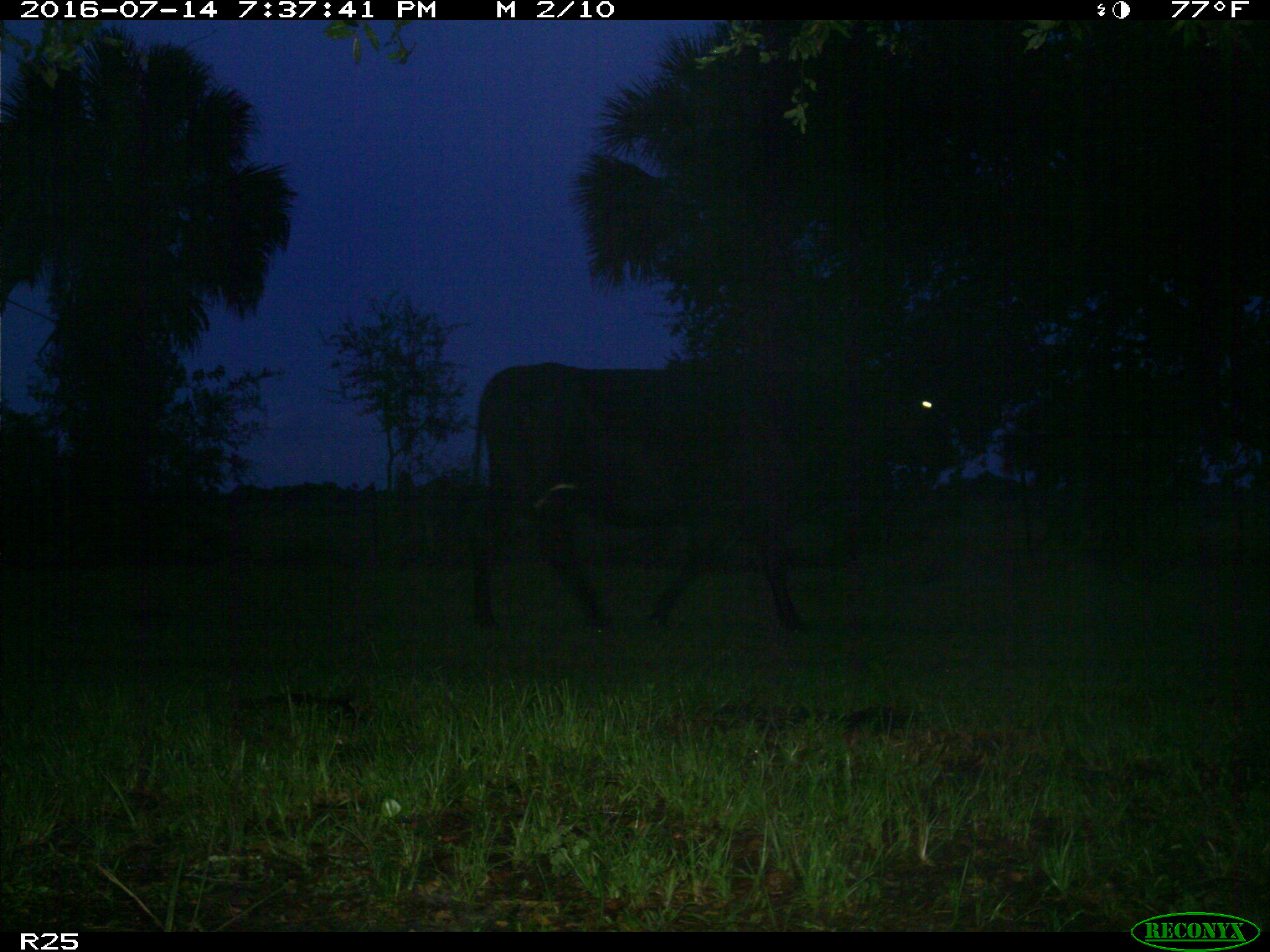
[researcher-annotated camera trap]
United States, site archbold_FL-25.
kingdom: Animalia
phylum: Chordata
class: Mammalia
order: Artiodactyla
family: Bovidae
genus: Bos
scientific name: Bos taurus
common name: domestic cow